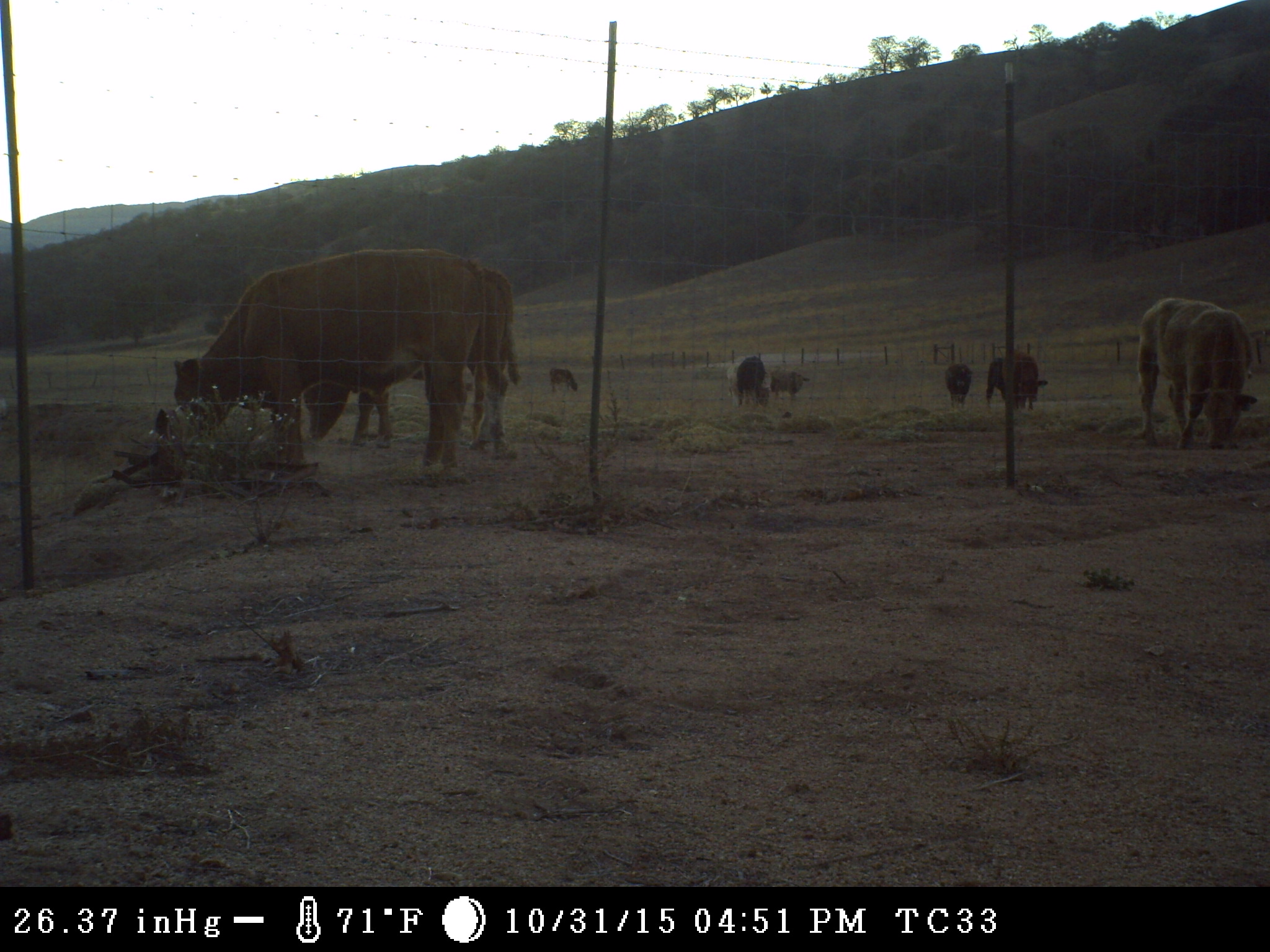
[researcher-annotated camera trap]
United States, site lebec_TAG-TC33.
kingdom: Animalia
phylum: Chordata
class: Mammalia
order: Artiodactyla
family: Bovidae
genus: Bos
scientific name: Bos taurus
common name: domestic cow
Bos taurus (domestic cow).